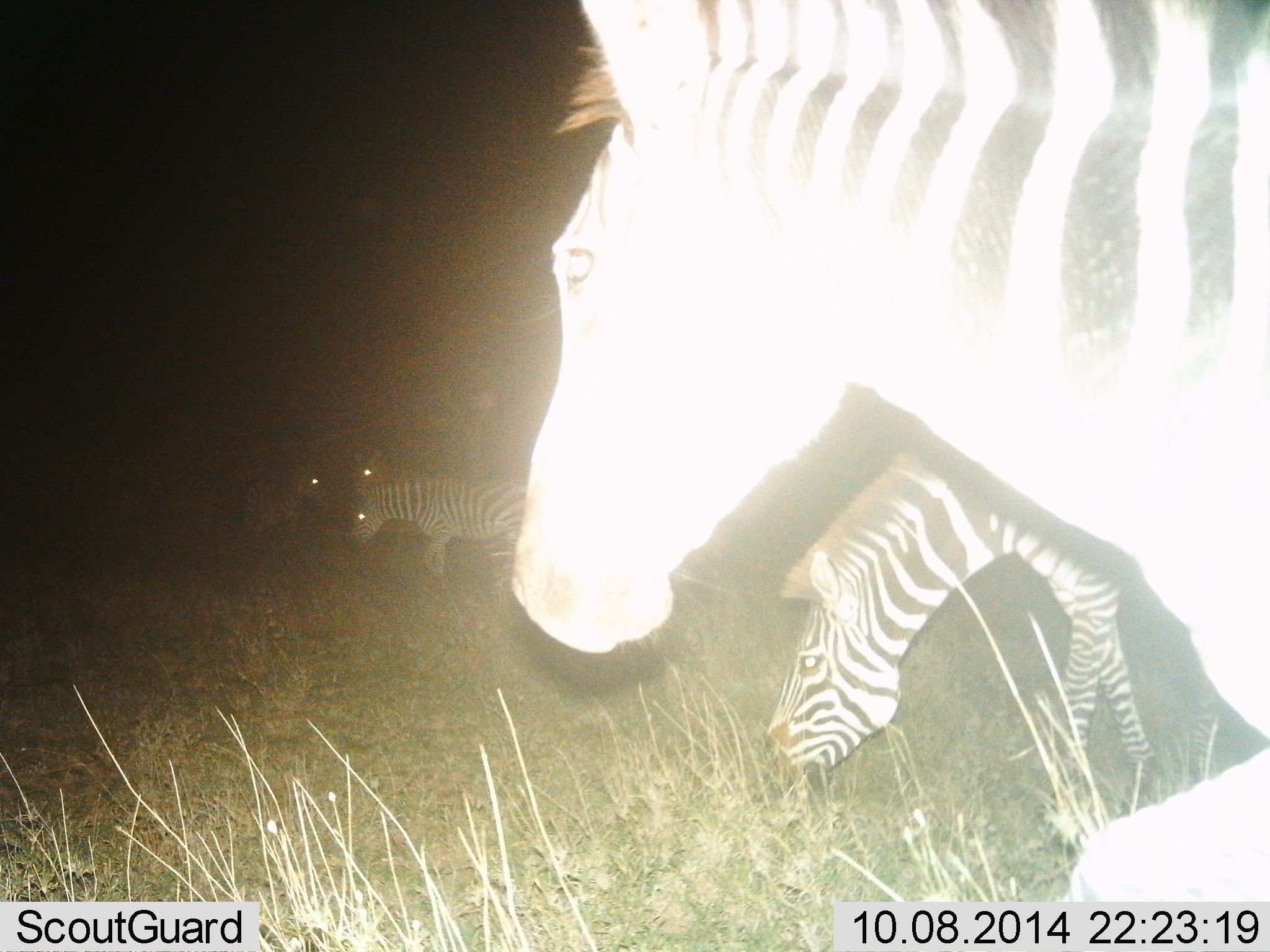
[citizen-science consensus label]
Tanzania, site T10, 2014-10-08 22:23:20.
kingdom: Animalia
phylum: Chordata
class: Mammalia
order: Perissodactyla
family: Equidae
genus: Equus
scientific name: Equus quagga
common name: plains zebra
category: zebra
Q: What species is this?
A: Zebra (plains zebra) (Equus quagga).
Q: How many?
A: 5.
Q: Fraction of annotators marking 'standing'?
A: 64%.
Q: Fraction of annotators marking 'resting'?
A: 9%.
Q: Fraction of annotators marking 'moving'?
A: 55%.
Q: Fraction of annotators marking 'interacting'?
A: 0%.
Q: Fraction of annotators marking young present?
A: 9%.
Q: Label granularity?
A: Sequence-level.